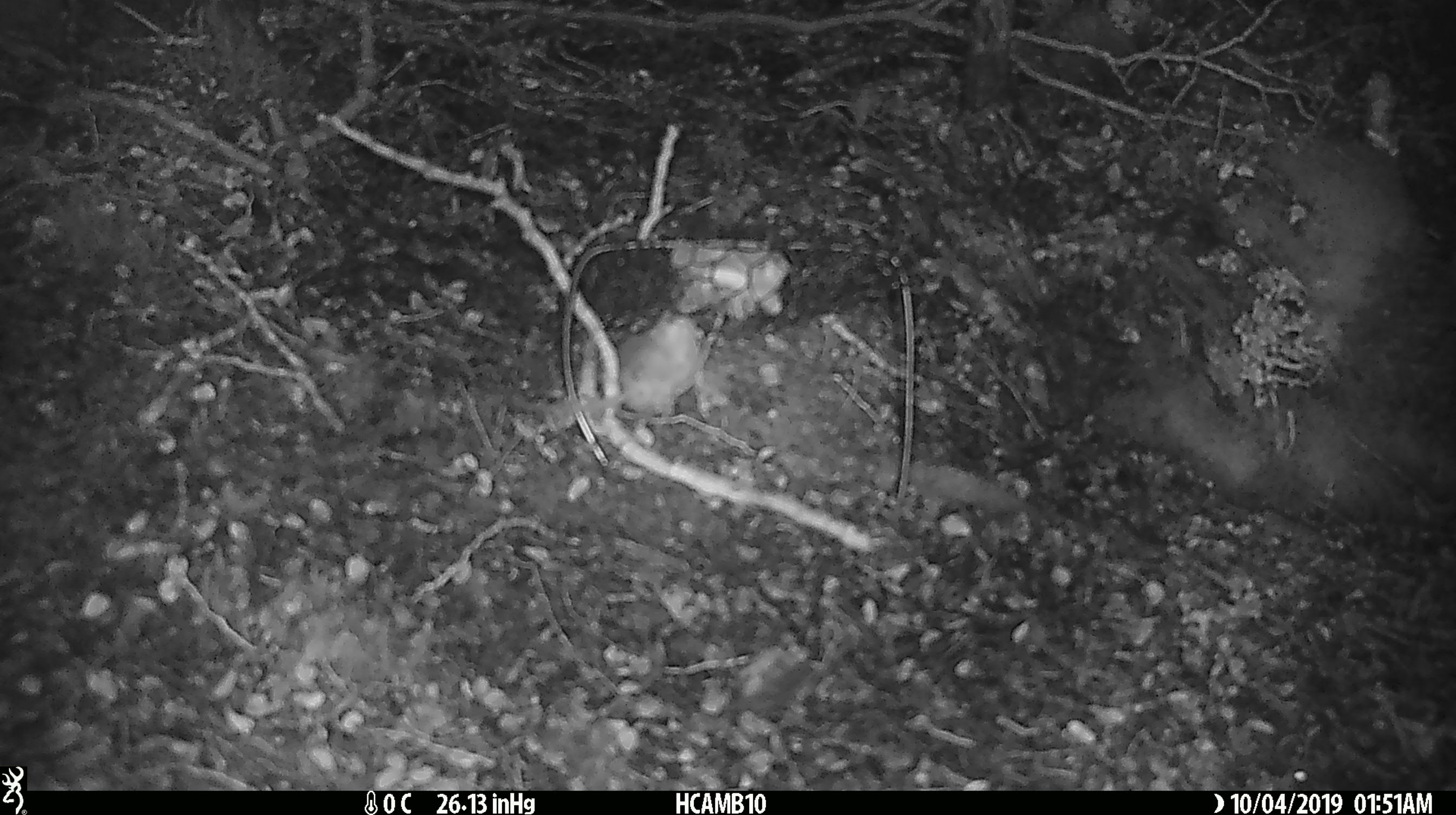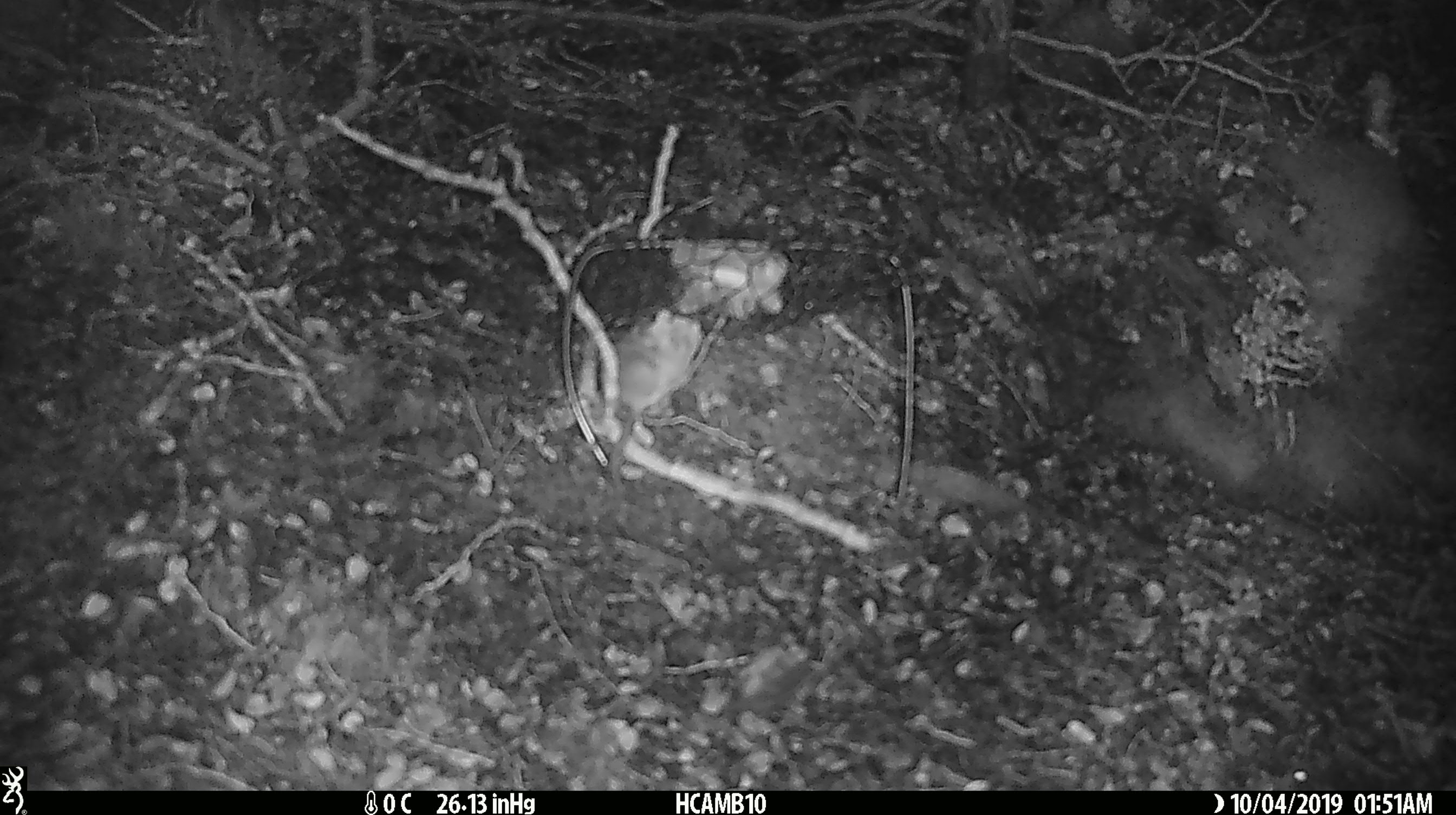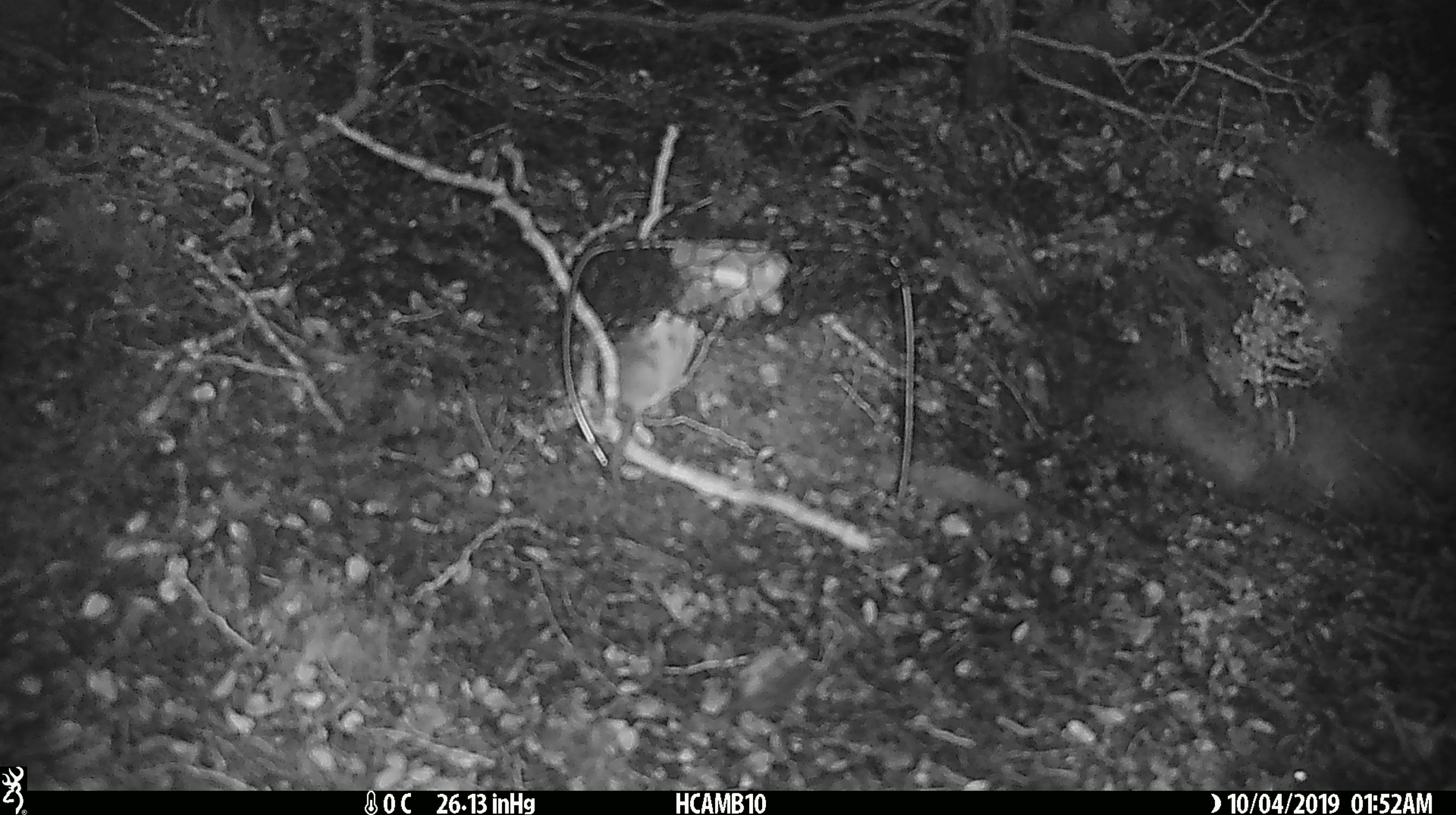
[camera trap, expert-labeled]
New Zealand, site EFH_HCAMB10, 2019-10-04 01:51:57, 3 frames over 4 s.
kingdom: Animalia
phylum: Chordata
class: Mammalia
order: Rodentia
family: Muridae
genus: Mus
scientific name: Mus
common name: mouse